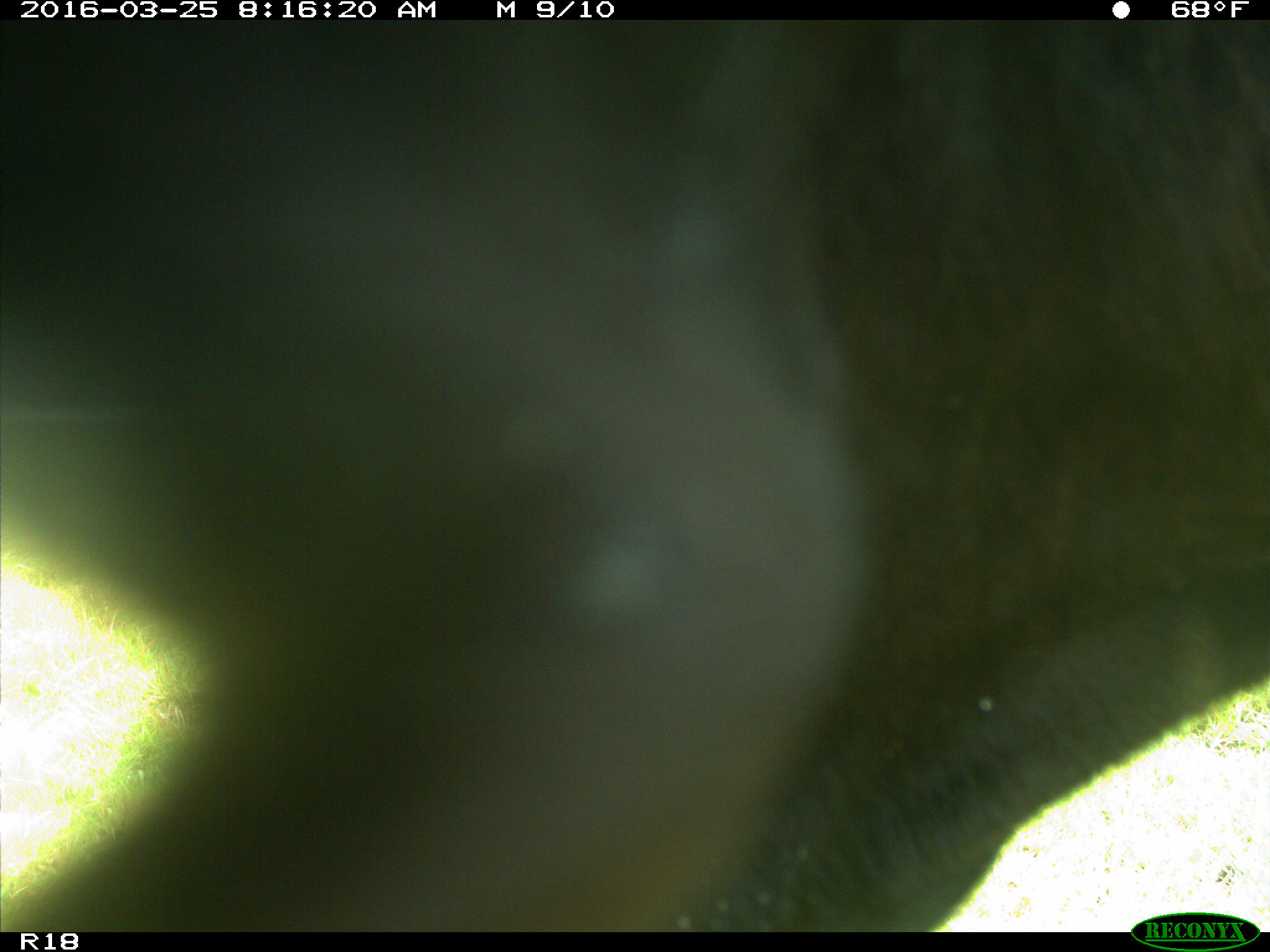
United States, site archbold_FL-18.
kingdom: Animalia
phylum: Chordata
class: Mammalia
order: Artiodactyla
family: Bovidae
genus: Bos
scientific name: Bos taurus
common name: domestic cow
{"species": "Bos taurus (domestic cow)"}